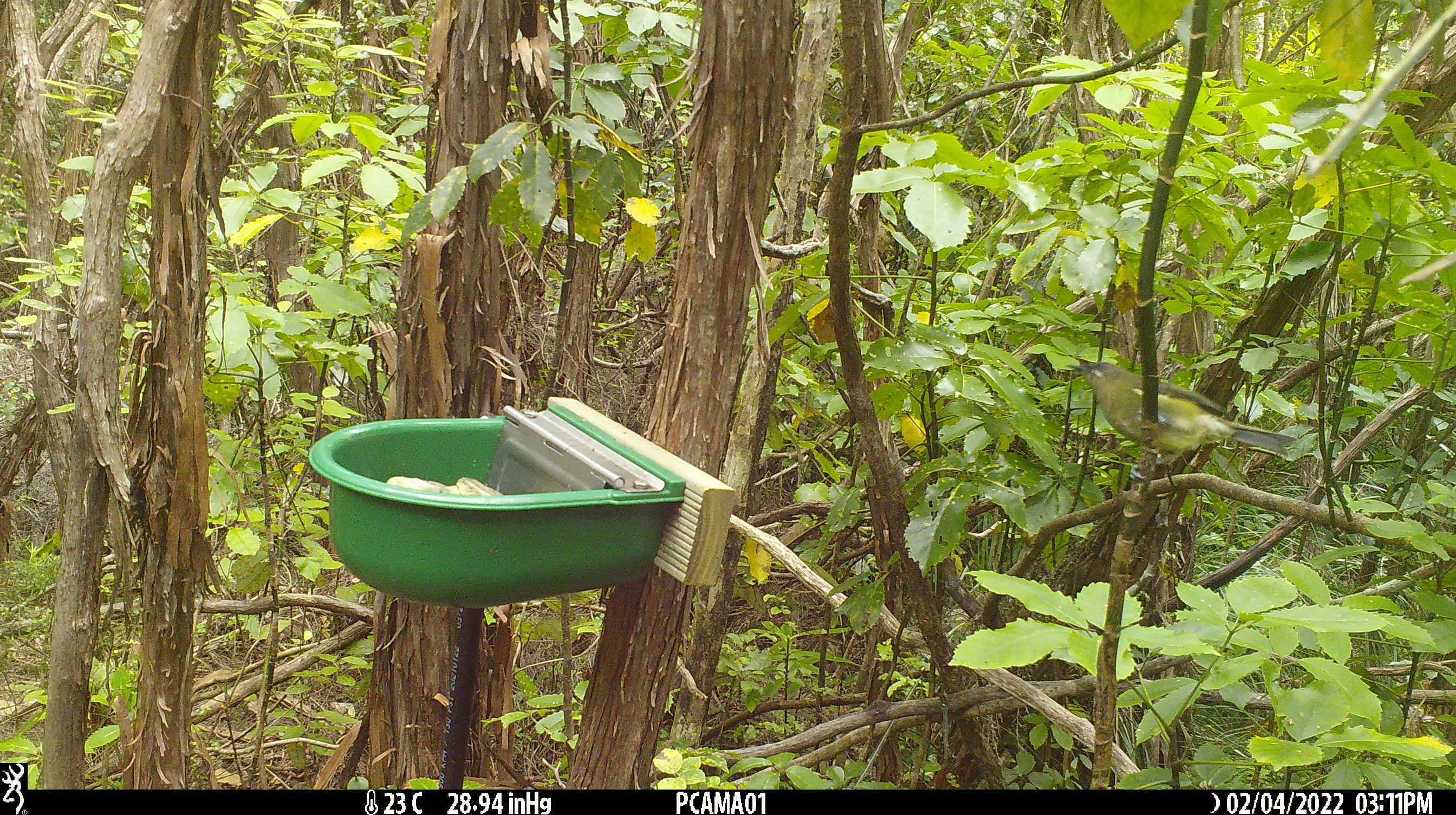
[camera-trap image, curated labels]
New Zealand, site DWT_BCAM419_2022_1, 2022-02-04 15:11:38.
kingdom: Animalia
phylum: Chordata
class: Aves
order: Passeriformes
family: Meliphagidae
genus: Anthornis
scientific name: Anthornis melanura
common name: new zealand bellbird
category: bellbird